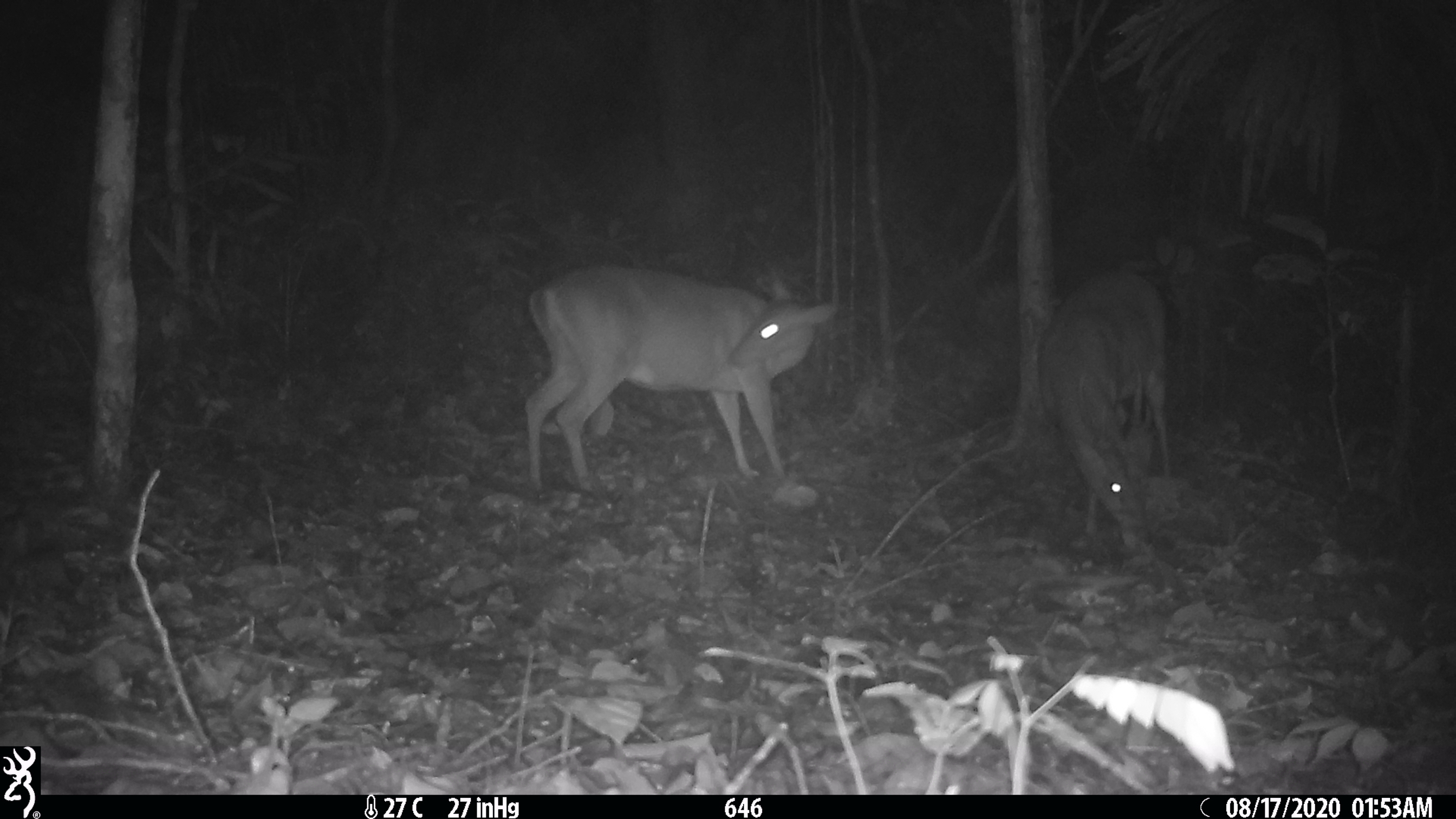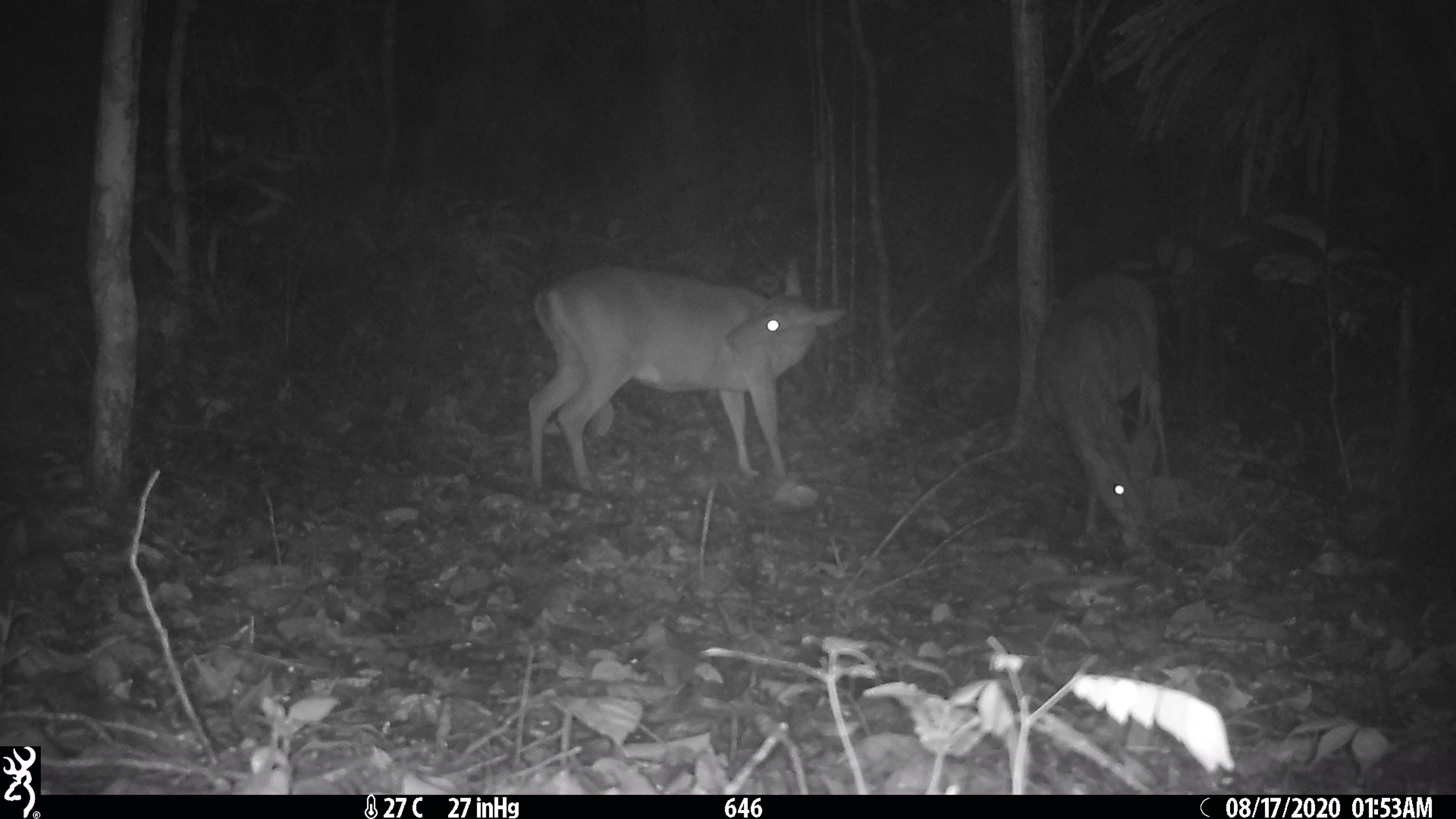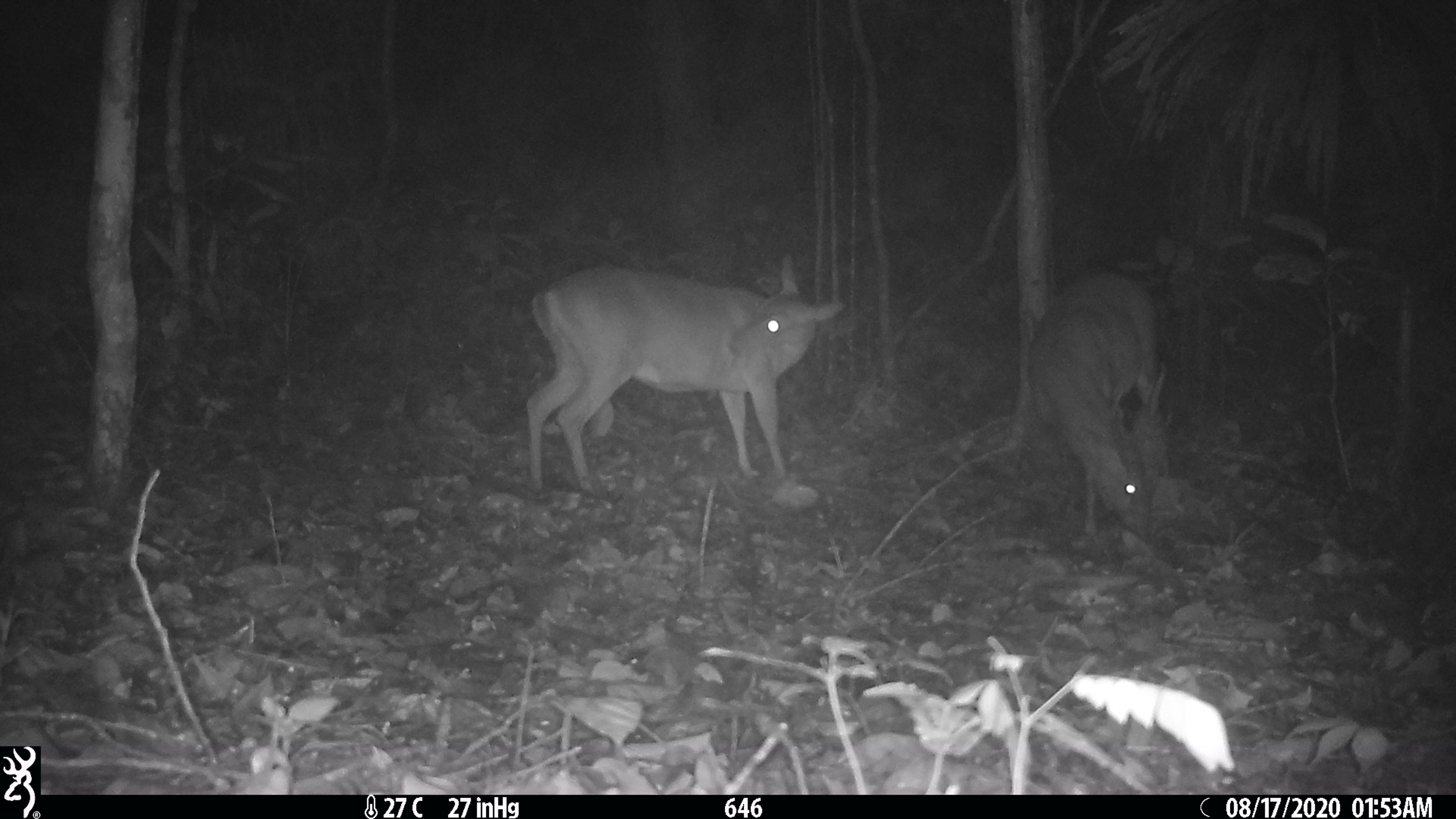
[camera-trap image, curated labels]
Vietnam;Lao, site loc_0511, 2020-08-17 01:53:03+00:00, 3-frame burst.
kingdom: Animalia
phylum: Chordata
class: Mammalia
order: Artiodactyla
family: Cervidae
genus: Muntiacus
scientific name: Muntiacus vuquangensis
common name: large-antlered muntjac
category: large antlered muntjac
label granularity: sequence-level